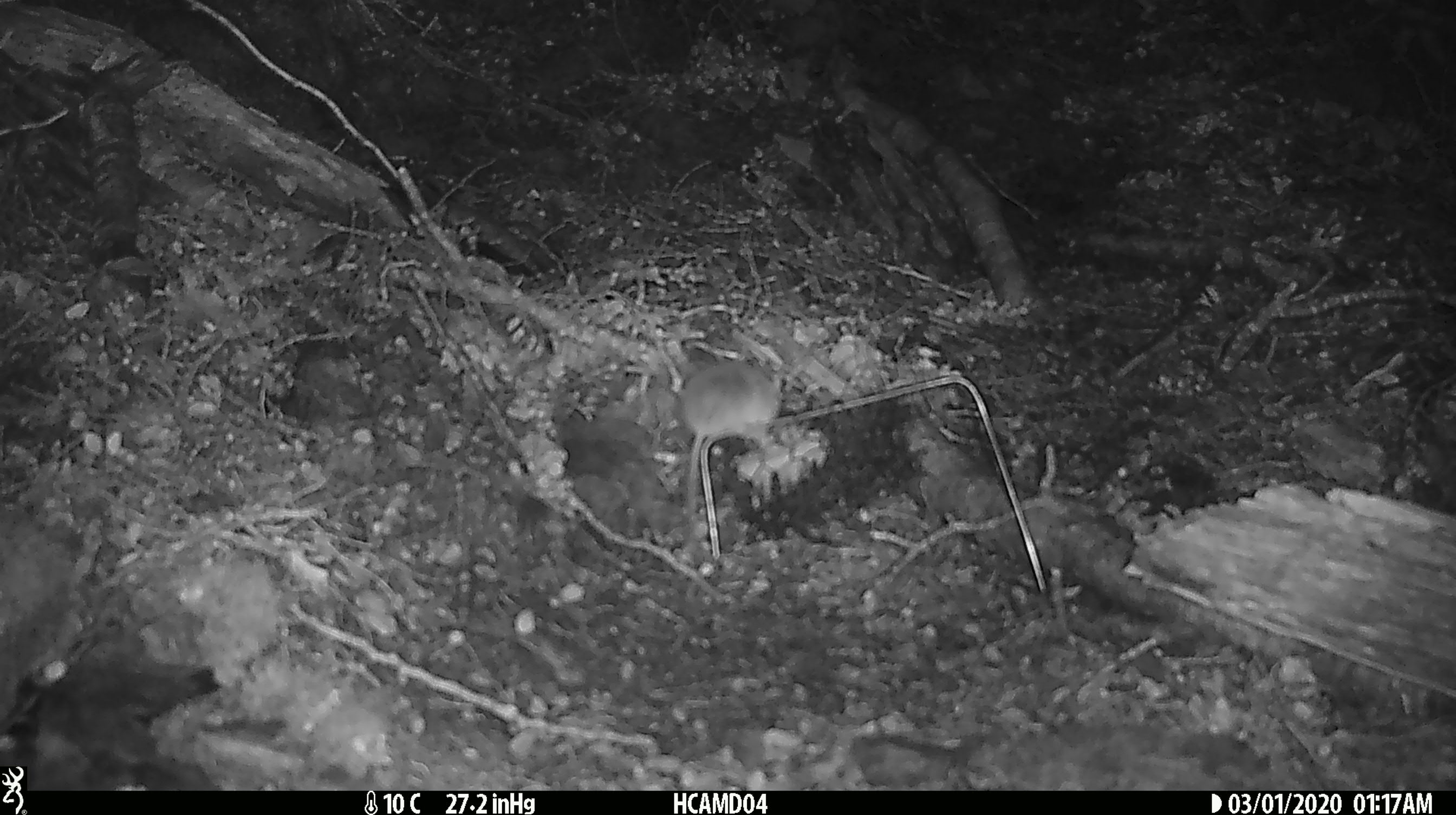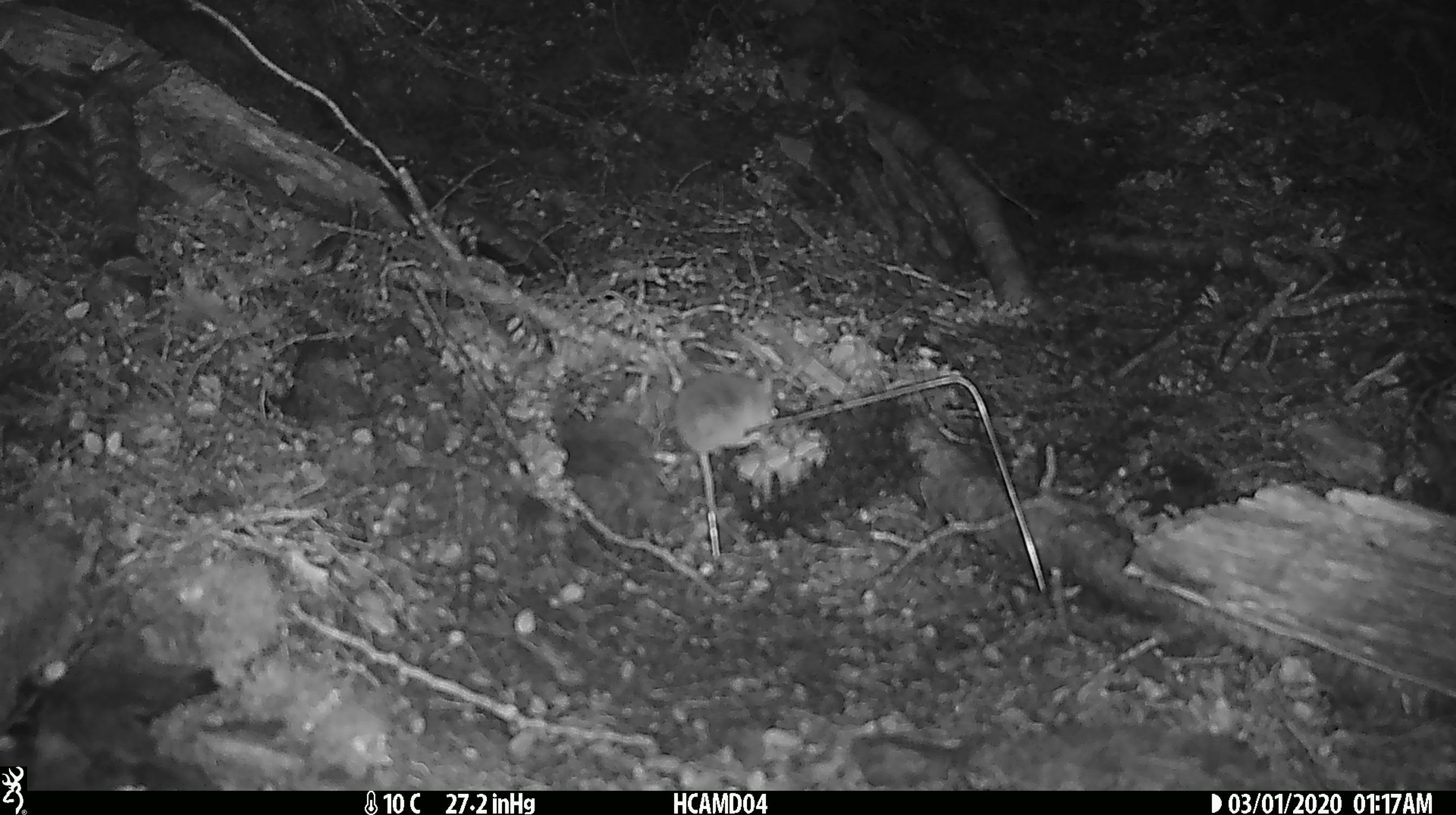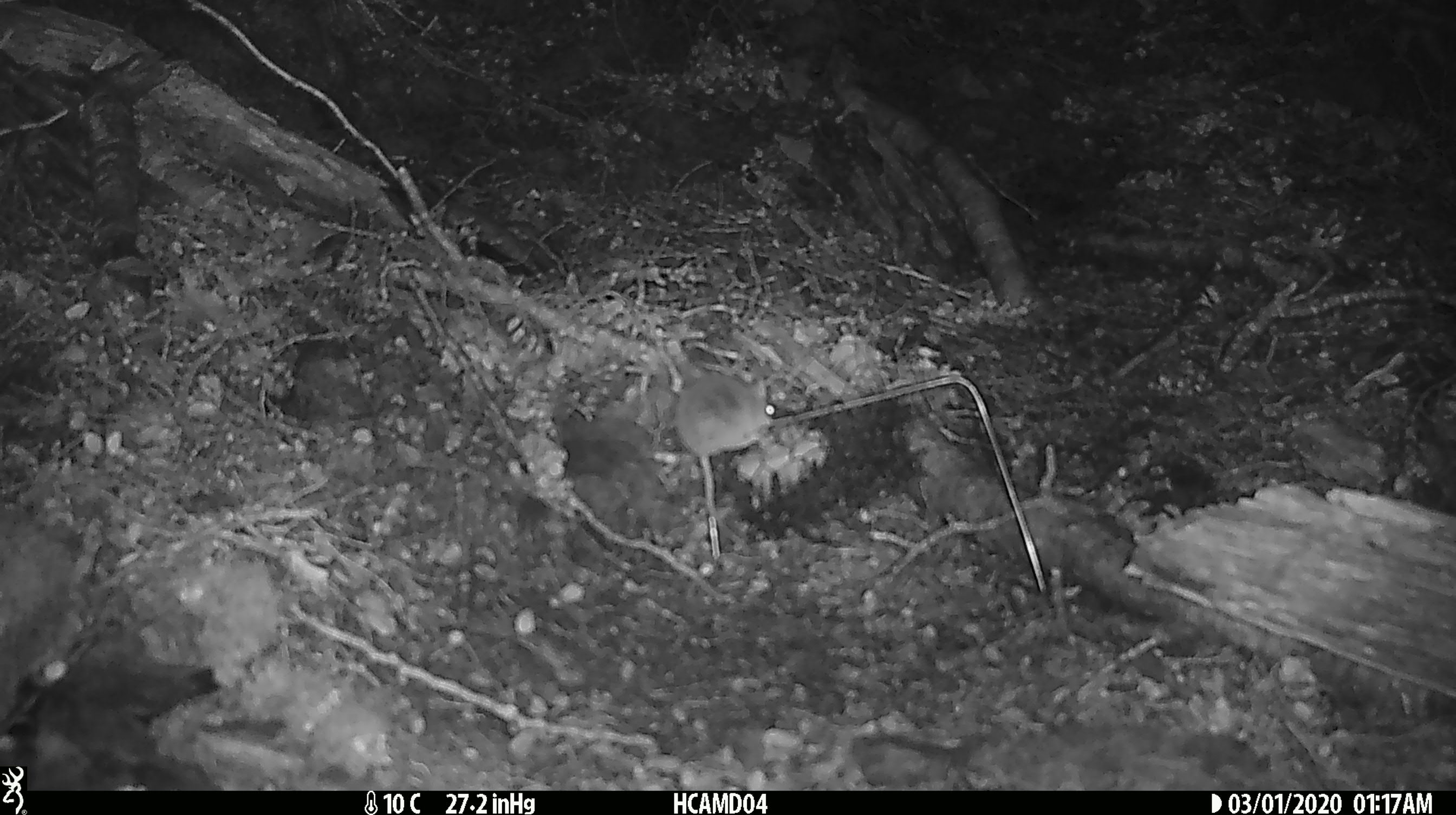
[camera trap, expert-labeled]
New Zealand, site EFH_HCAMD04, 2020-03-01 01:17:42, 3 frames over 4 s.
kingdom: Animalia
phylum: Chordata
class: Mammalia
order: Rodentia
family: Muridae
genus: Mus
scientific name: Mus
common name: mouse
Mouse (Mus).